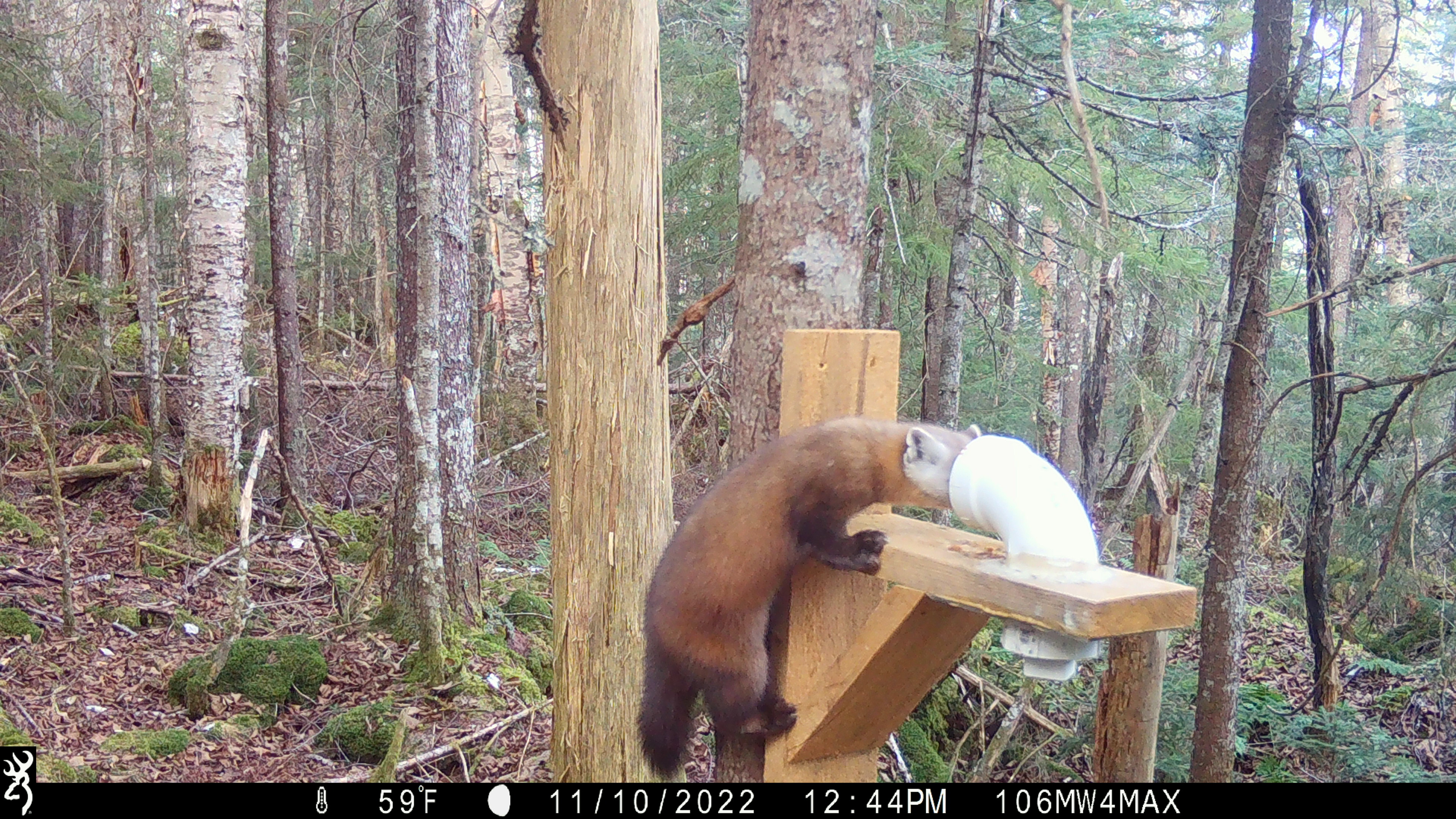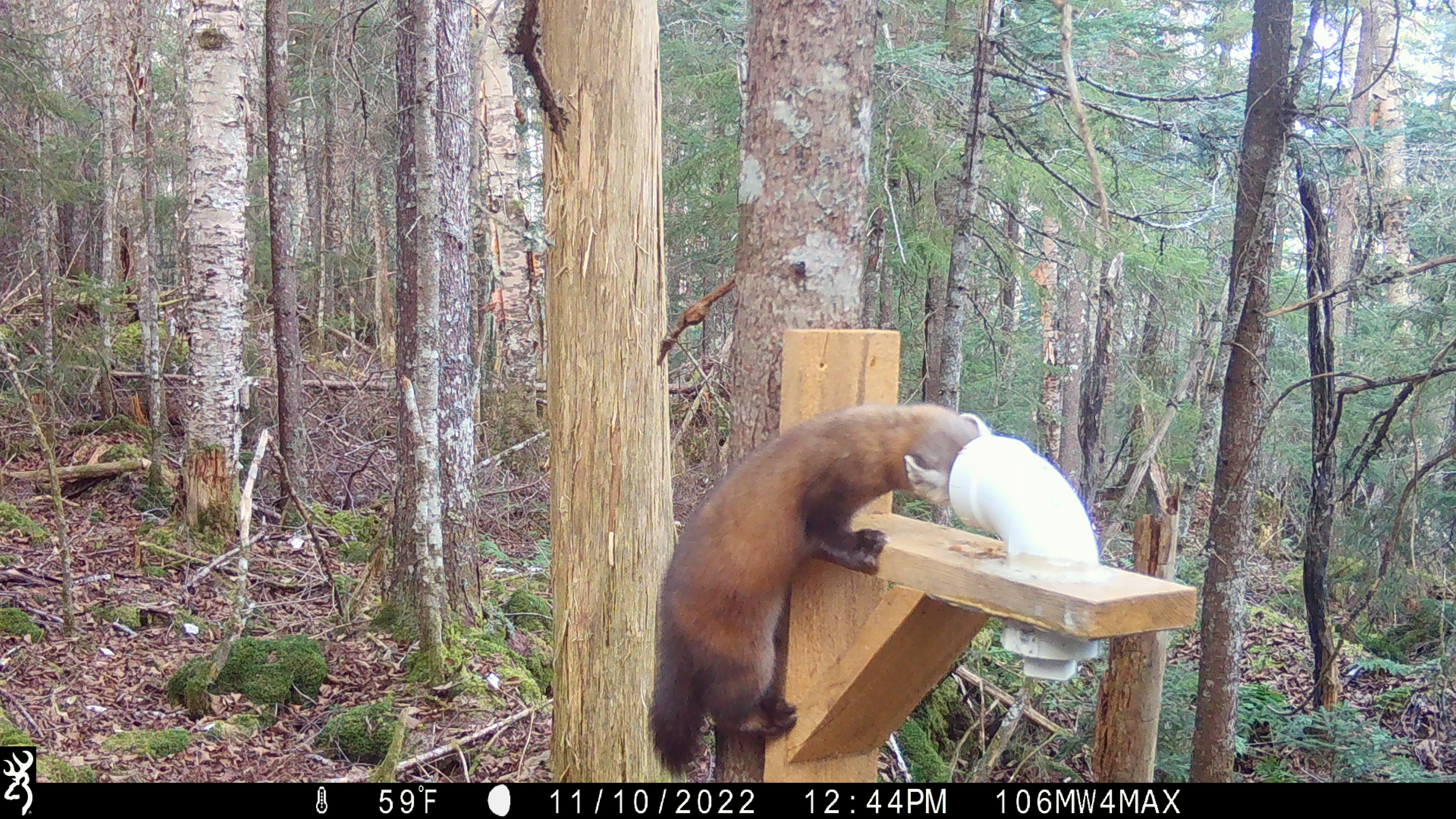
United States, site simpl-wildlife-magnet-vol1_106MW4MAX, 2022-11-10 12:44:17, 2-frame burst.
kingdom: Animalia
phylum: Chordata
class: Mammalia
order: Carnivora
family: Mustelidae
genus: Martes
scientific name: Martes americana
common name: american marten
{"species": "american marten (Martes americana)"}